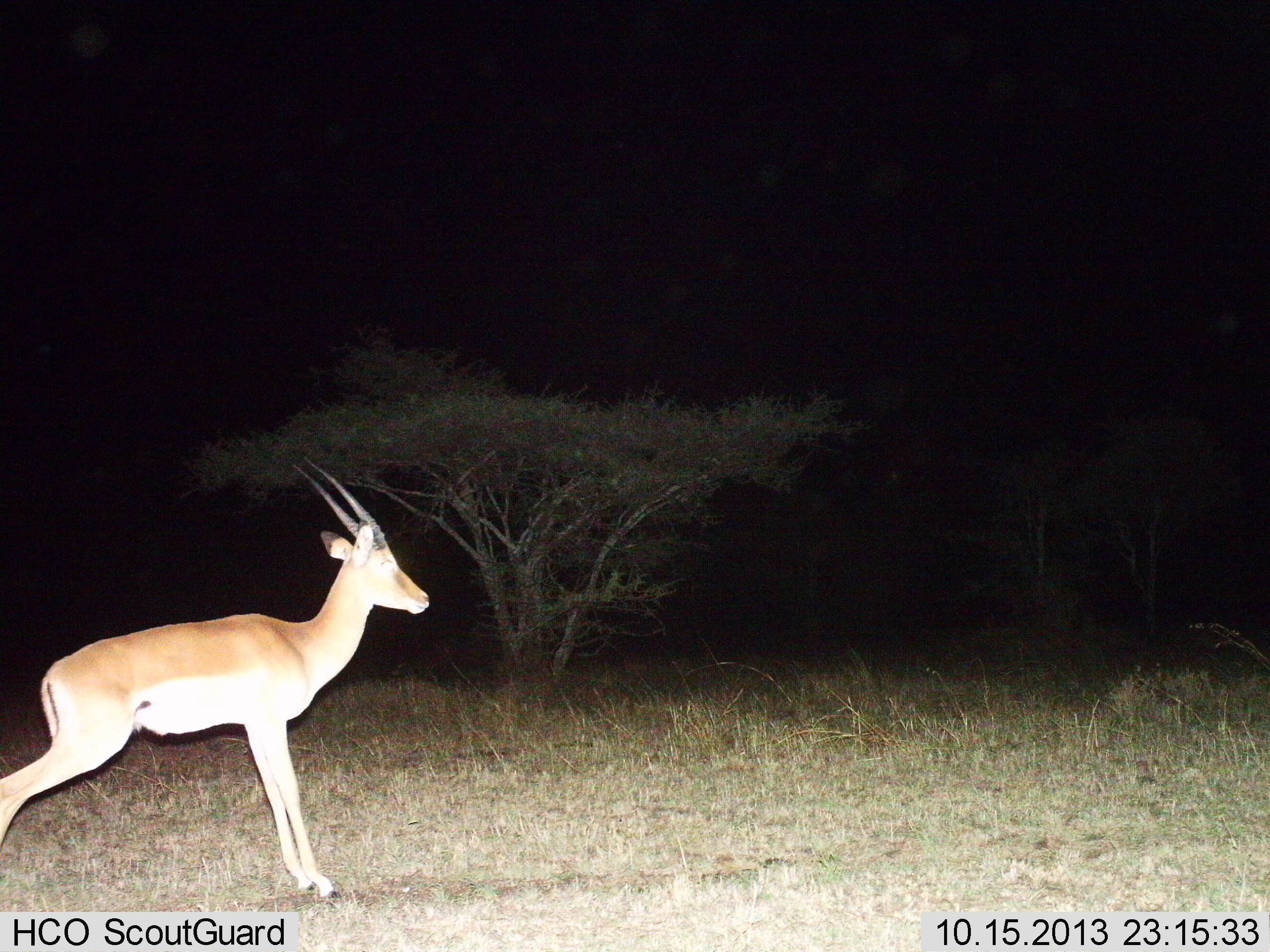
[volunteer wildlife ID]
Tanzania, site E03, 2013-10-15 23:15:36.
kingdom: Animalia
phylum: Chordata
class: Mammalia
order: Artiodactyla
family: Bovidae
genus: Nanger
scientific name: Nanger granti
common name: grant's gazelle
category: gazellegrants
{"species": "gazellegrants (grant's gazelle) (Nanger granti)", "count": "1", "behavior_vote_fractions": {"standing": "60%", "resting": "0%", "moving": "40%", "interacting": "0%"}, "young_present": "0%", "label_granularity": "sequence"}